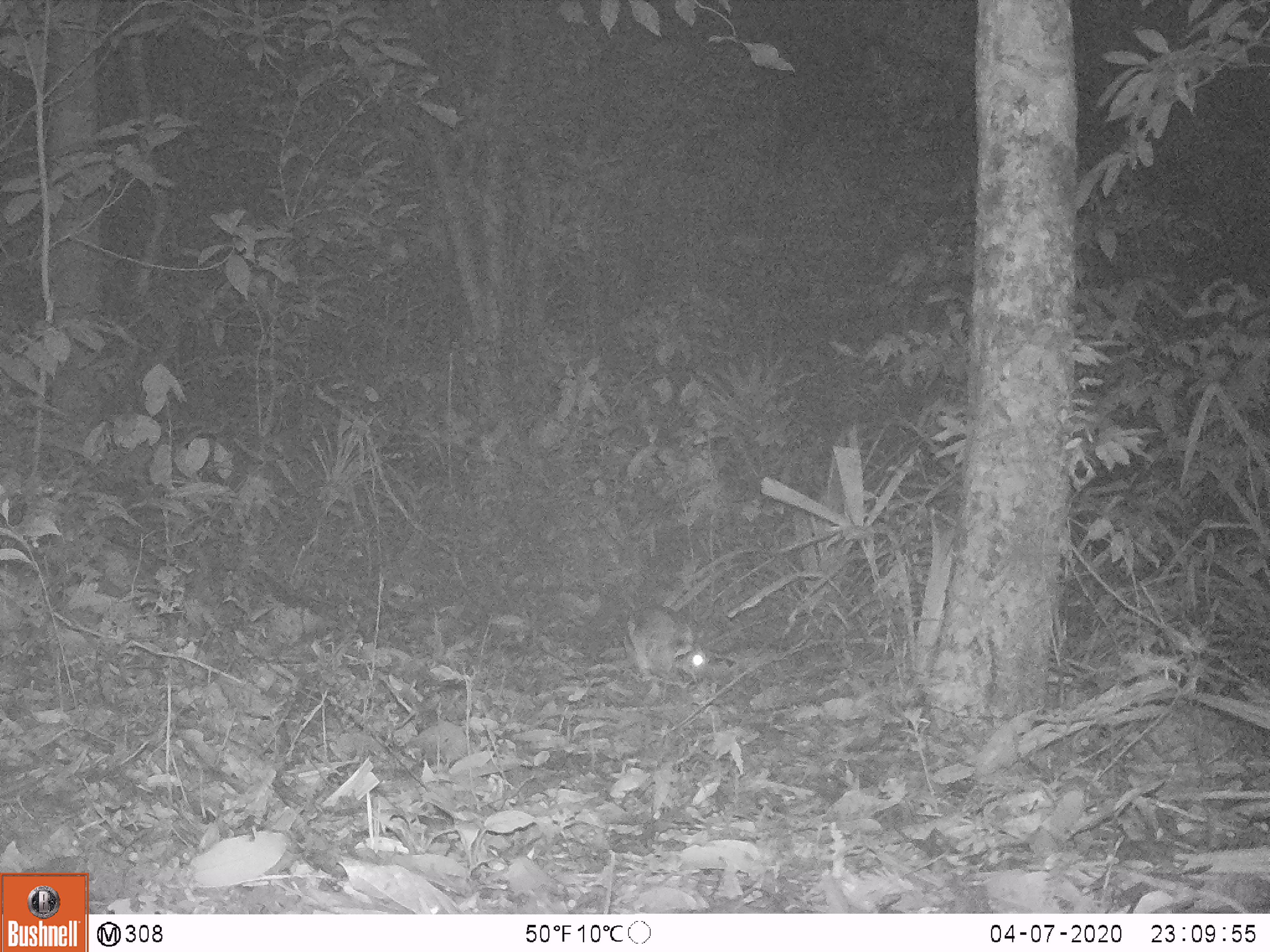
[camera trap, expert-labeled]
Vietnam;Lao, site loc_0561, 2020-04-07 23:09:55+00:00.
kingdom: Animalia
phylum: Chordata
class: Mammalia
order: Lagomorpha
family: Leporidae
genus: Nesolagus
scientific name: Nesolagus timminsi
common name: annamite striped rabbit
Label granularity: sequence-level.